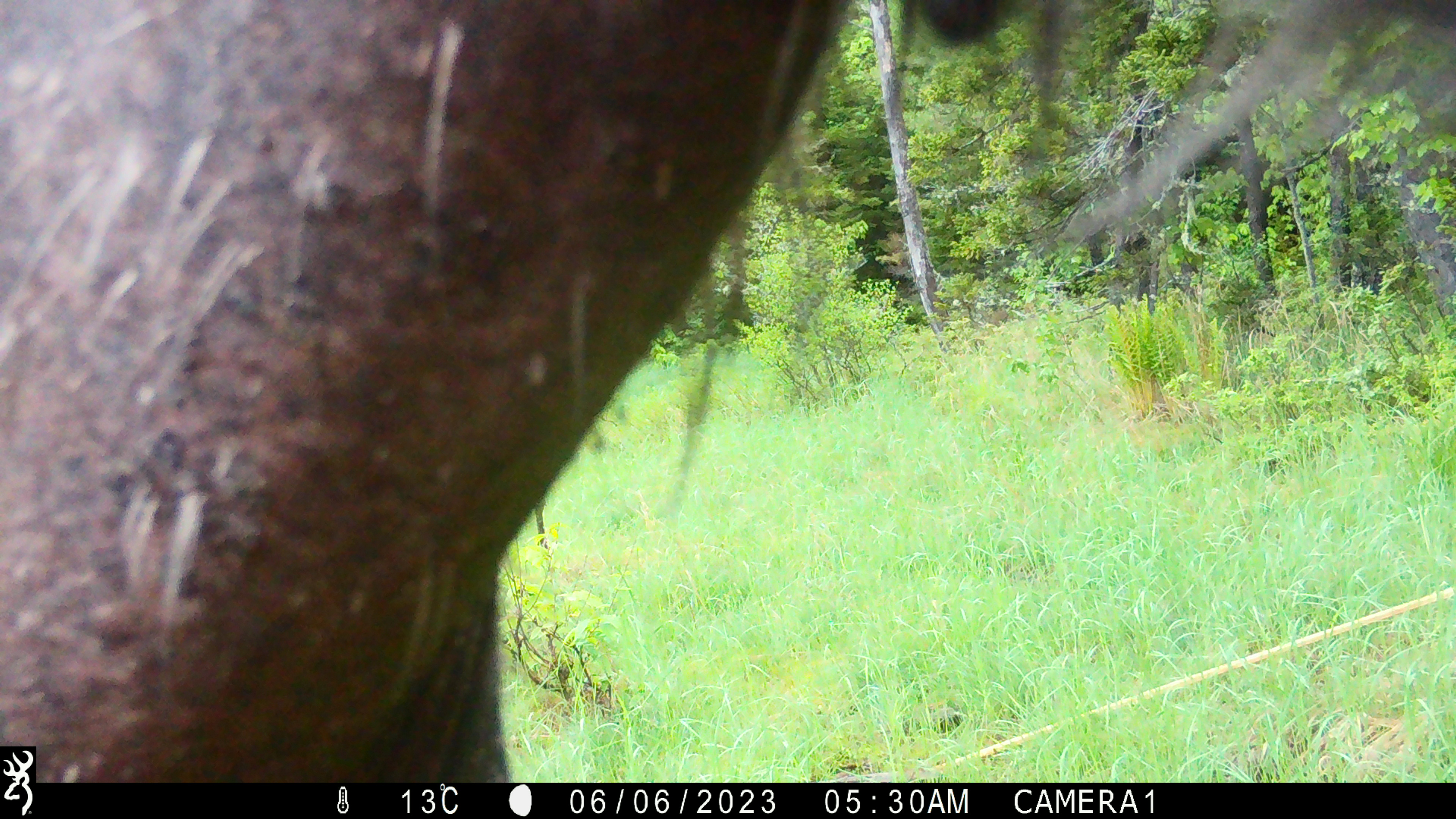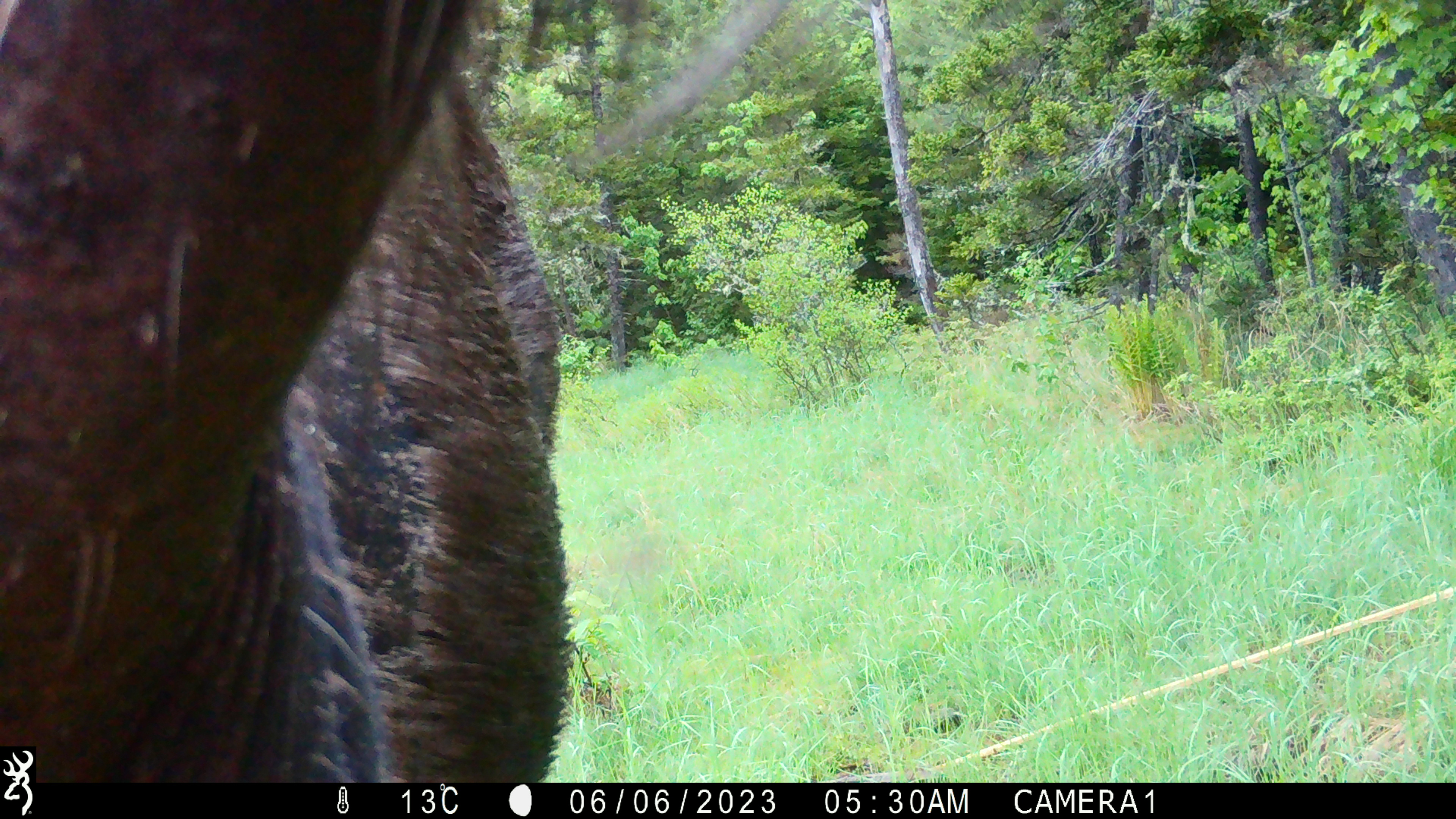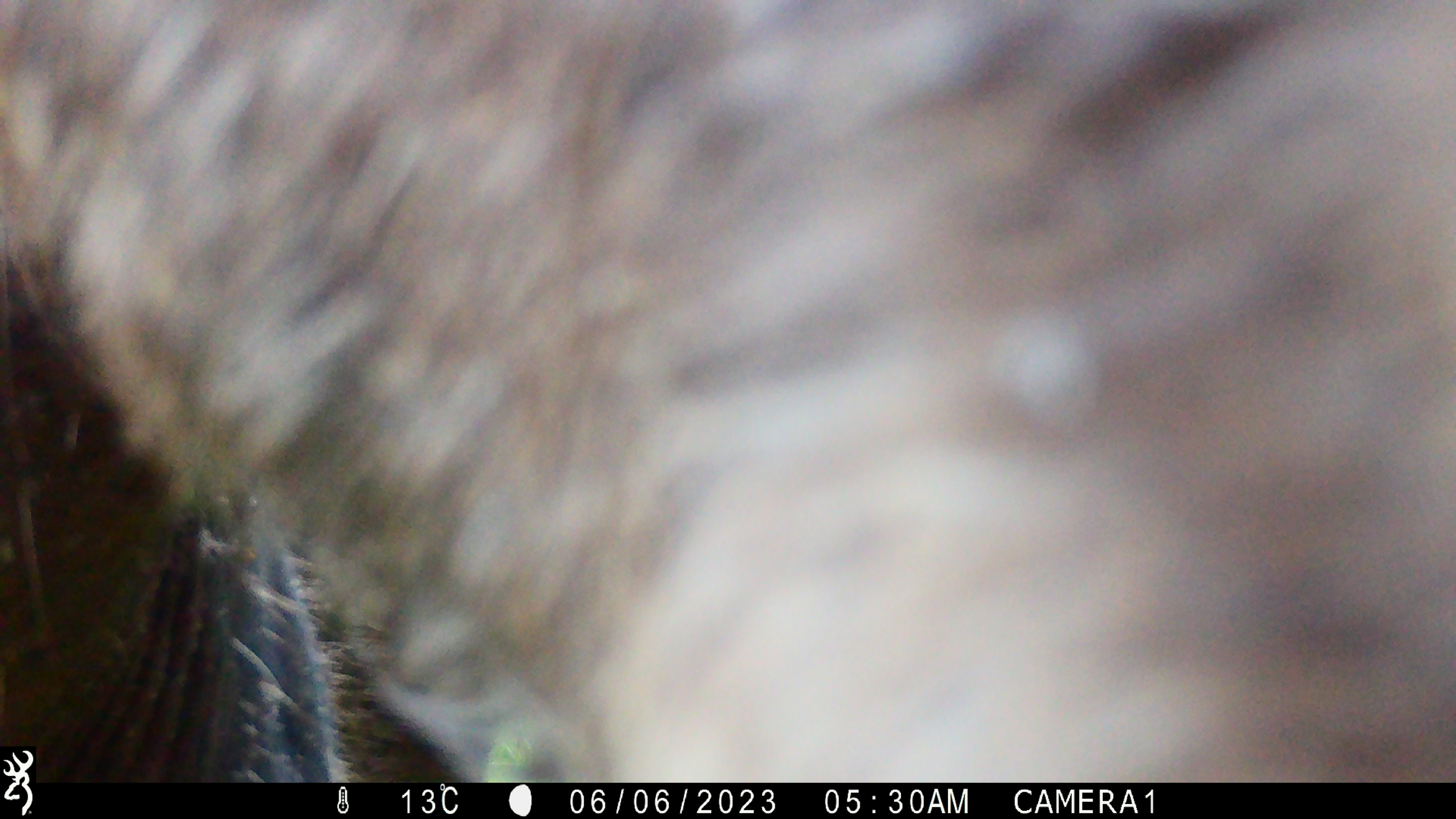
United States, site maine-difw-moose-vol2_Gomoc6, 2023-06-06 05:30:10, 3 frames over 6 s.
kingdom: Animalia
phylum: Chordata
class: Mammalia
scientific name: Mammalia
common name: mammal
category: mammal sp.